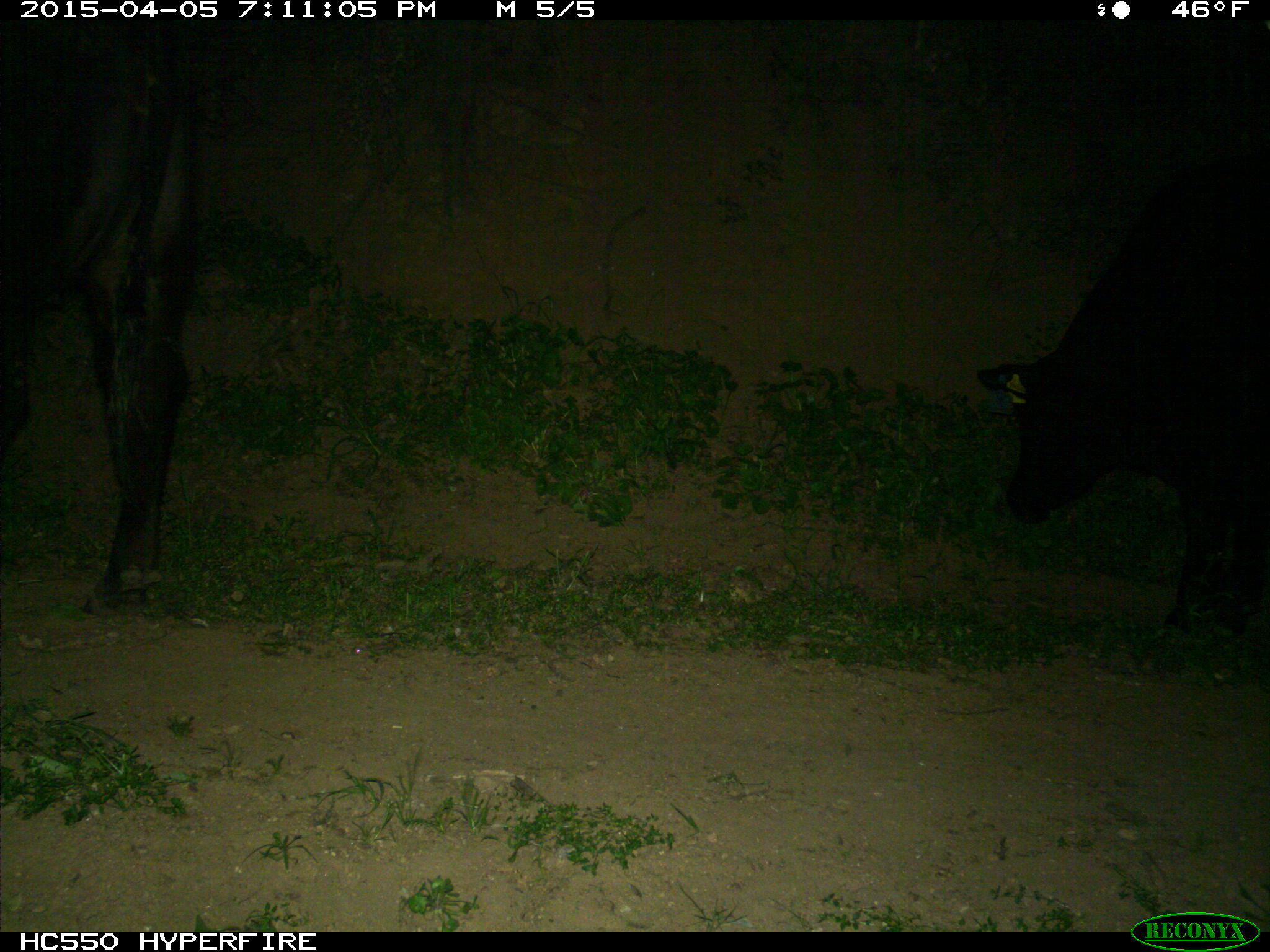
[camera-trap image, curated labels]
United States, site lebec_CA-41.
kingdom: Animalia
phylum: Chordata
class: Mammalia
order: Artiodactyla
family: Bovidae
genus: Bos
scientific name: Bos taurus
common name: domestic cow